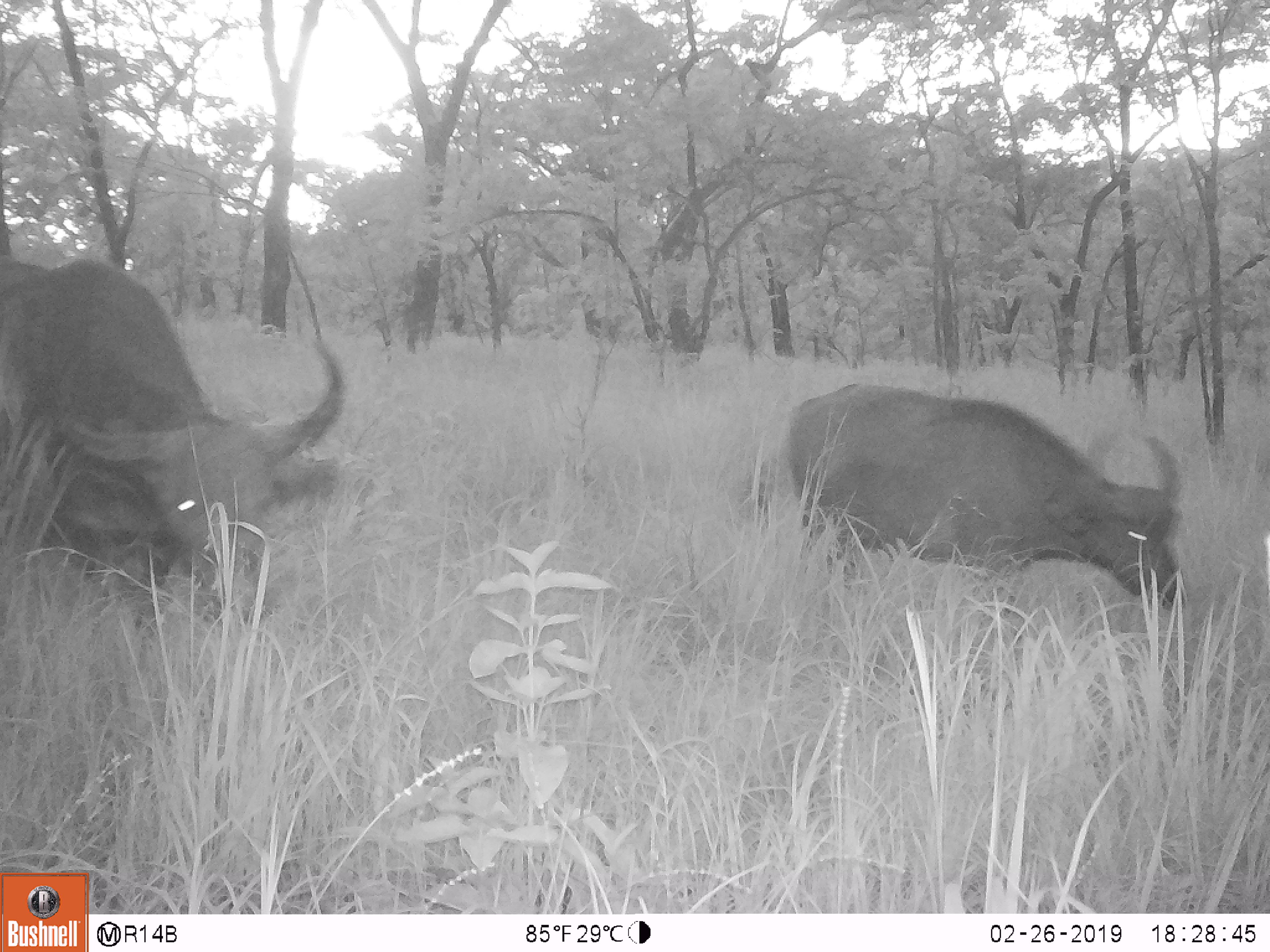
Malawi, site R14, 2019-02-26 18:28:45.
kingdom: Animalia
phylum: Chordata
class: Mammalia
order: Artiodactyla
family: Bovidae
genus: Syncerus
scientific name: Syncerus caffer caffer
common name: cape buffalo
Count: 2.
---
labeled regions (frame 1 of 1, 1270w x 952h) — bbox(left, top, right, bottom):
cape buffalo: bbox(0, 241, 356, 654); bbox(772, 369, 1195, 618)